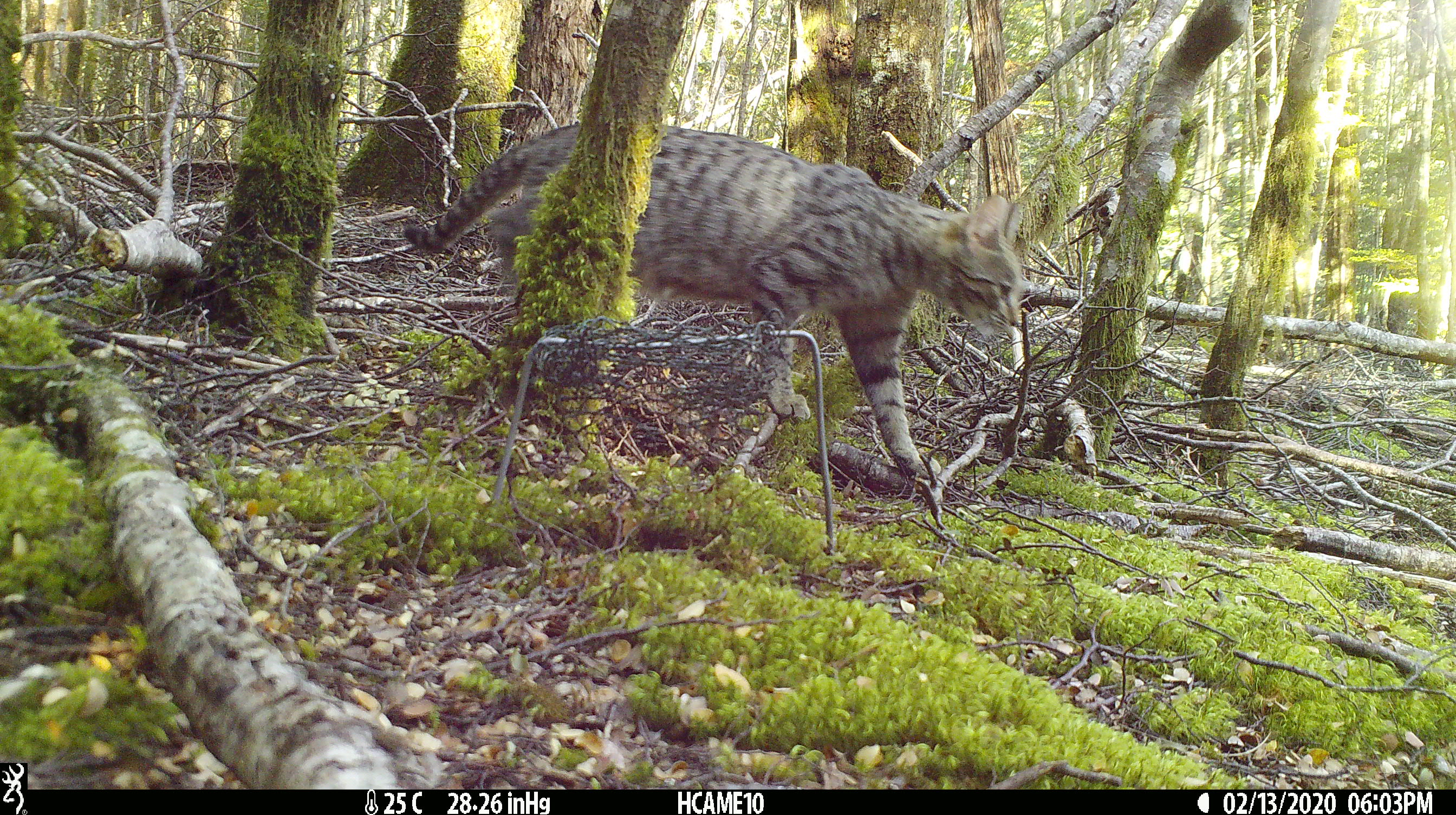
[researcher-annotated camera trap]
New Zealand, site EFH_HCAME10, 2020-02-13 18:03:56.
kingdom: Animalia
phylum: Chordata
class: Mammalia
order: Carnivora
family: Felidae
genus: Felis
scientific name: Felis catus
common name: domestic cat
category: cat